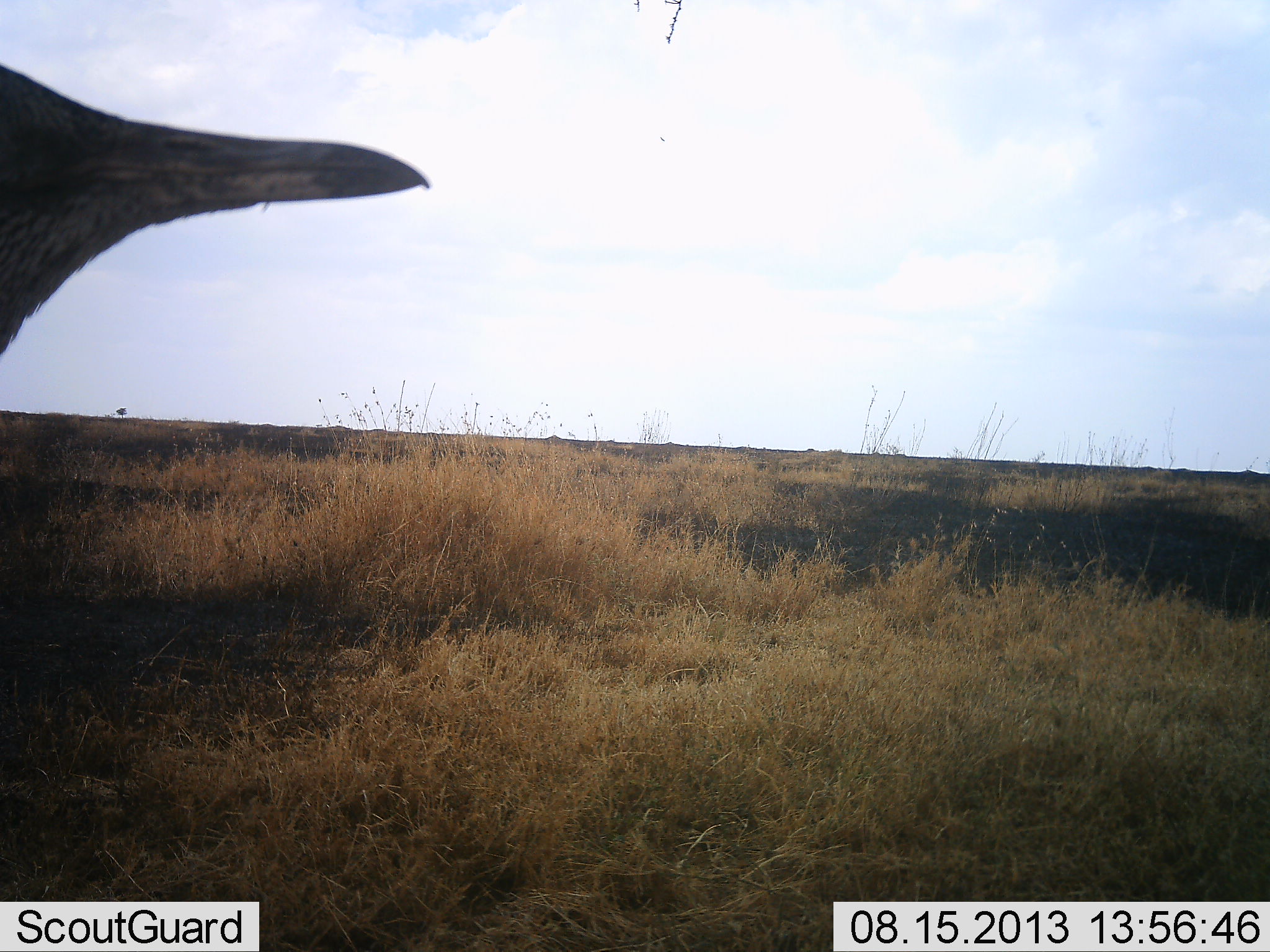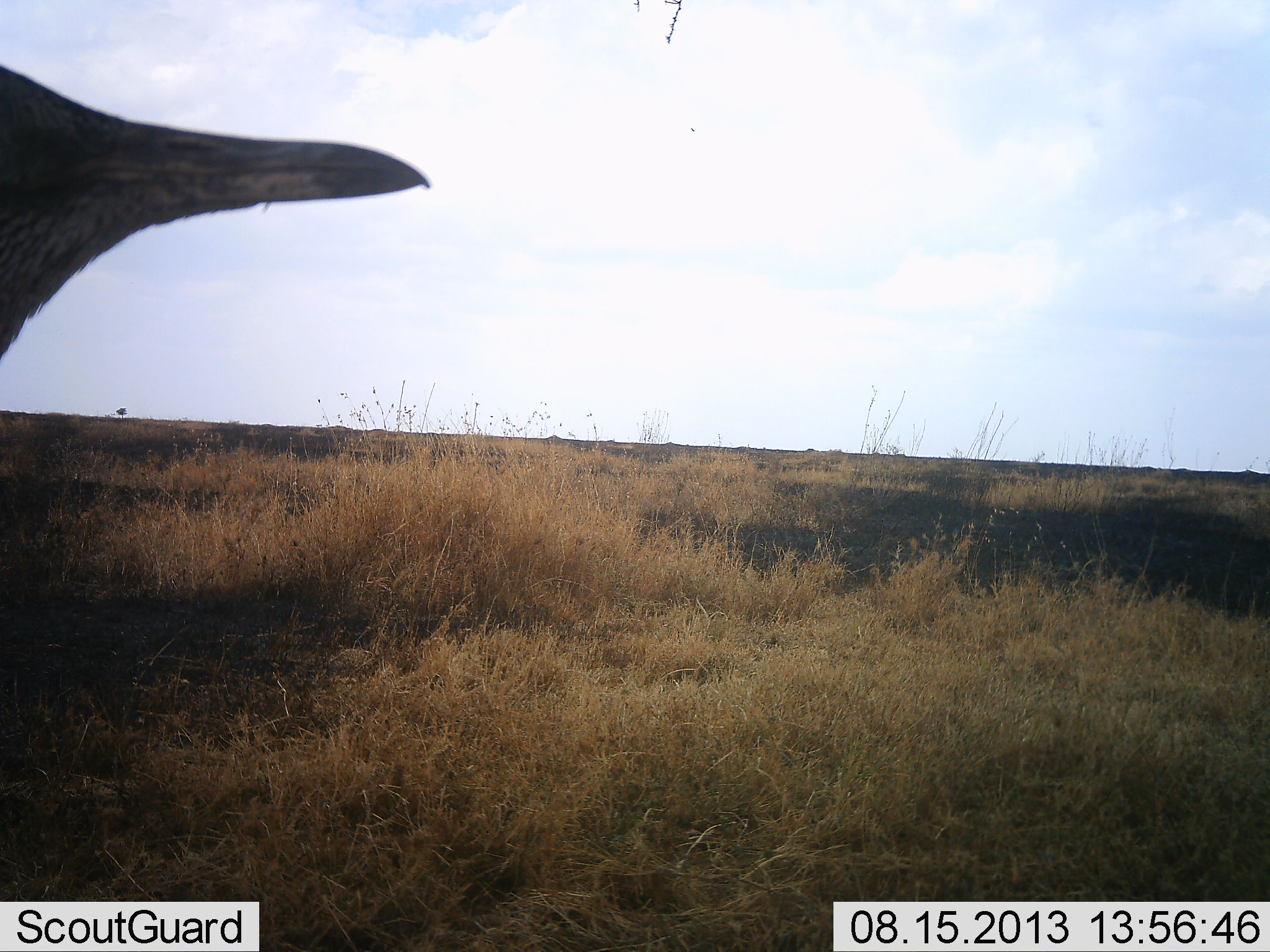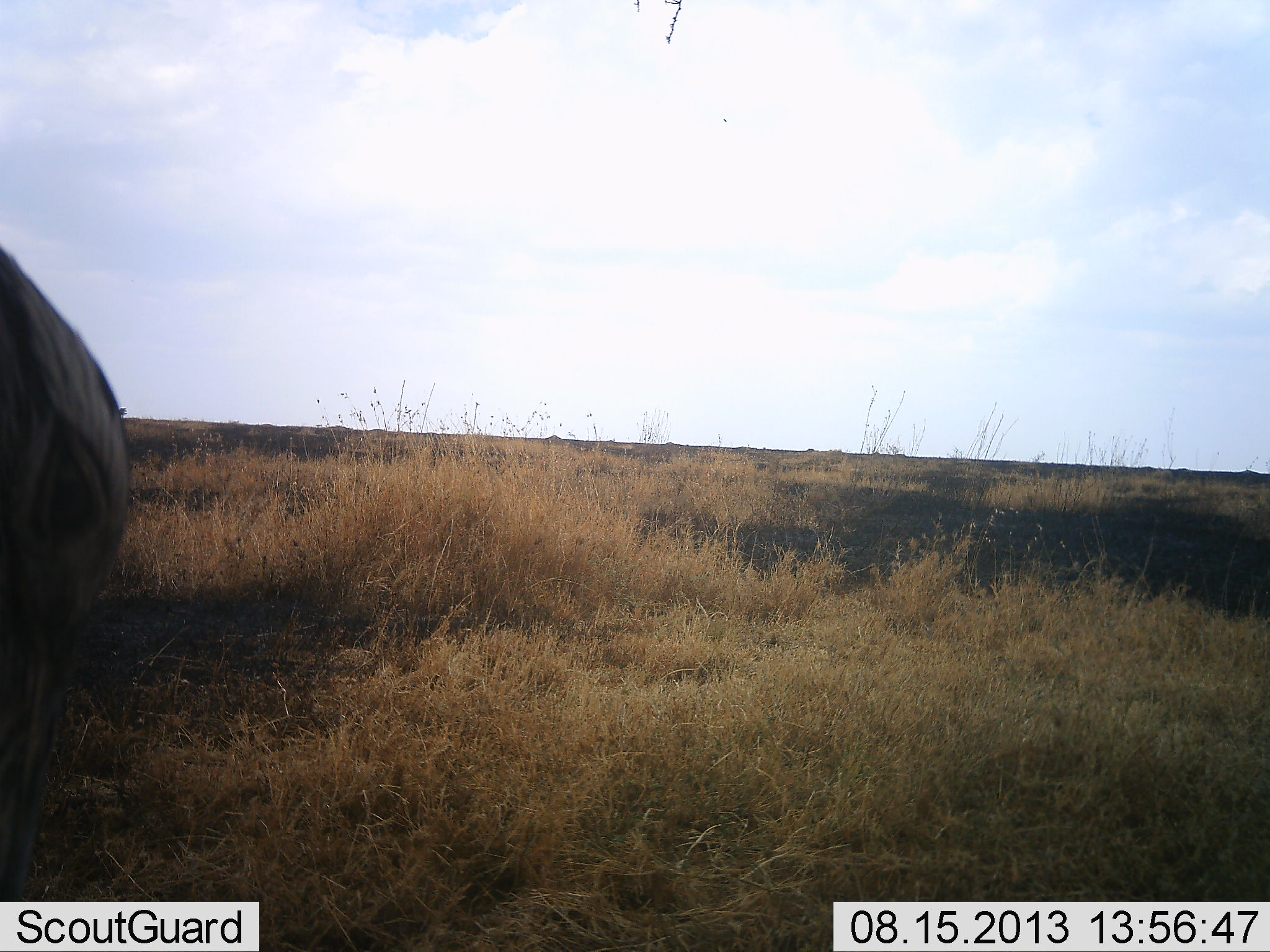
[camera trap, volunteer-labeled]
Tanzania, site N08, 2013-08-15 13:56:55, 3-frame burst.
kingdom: Animalia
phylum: Chordata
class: Aves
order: Otidiformes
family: Otididae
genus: Ardeotis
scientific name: Ardeotis kori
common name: kori bustard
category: koribustard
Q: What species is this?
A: Koribustard (kori bustard) (Ardeotis kori).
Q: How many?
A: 1.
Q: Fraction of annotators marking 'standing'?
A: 92%.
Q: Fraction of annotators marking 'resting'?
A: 0%.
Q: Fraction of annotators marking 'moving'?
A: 8%.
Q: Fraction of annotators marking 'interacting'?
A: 0%.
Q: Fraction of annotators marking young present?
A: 0%.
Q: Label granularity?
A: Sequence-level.